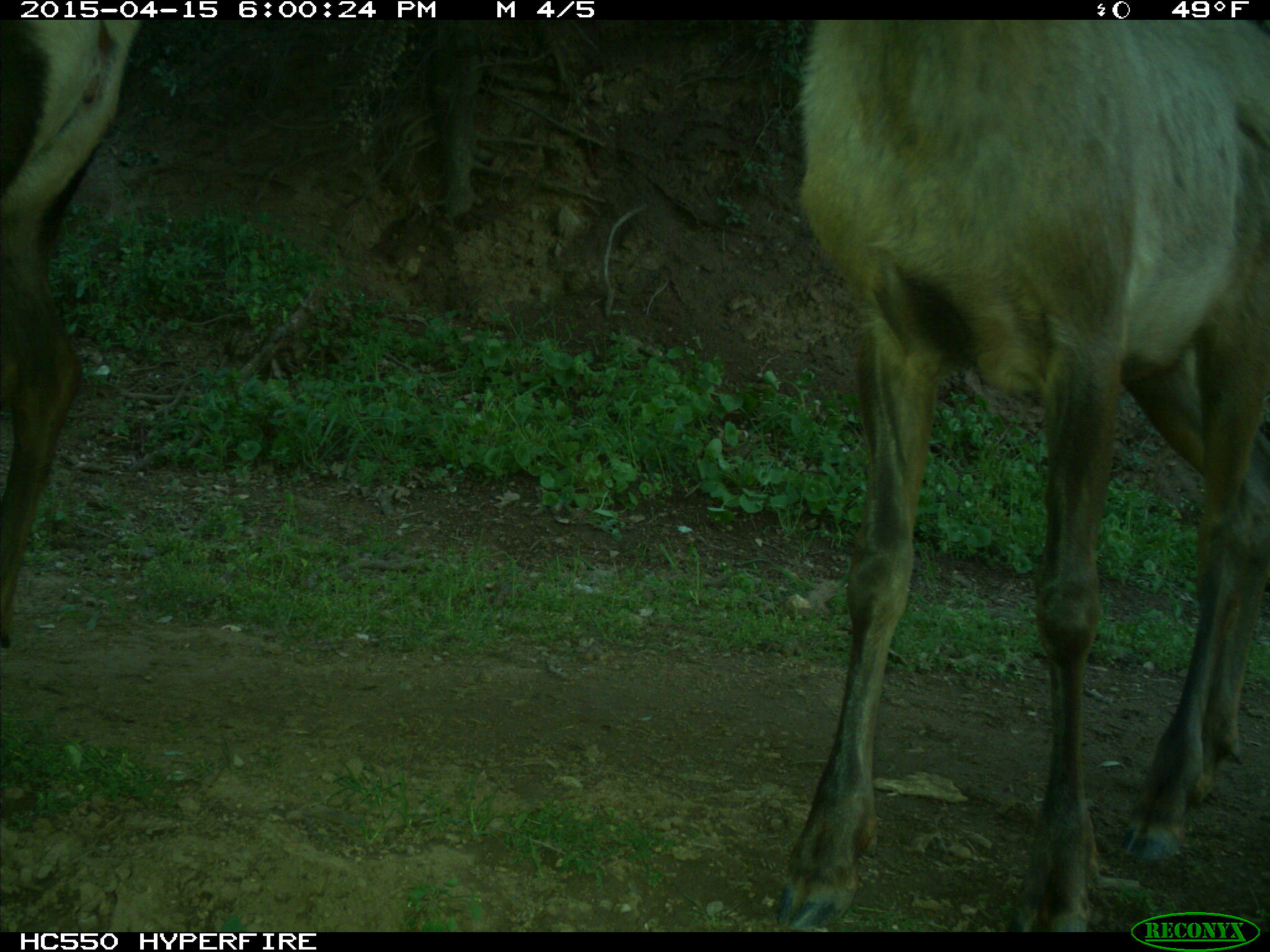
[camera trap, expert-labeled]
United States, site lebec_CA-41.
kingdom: Animalia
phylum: Chordata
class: Mammalia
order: Artiodactyla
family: Cervidae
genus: Cervus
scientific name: Cervus canadensis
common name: elk